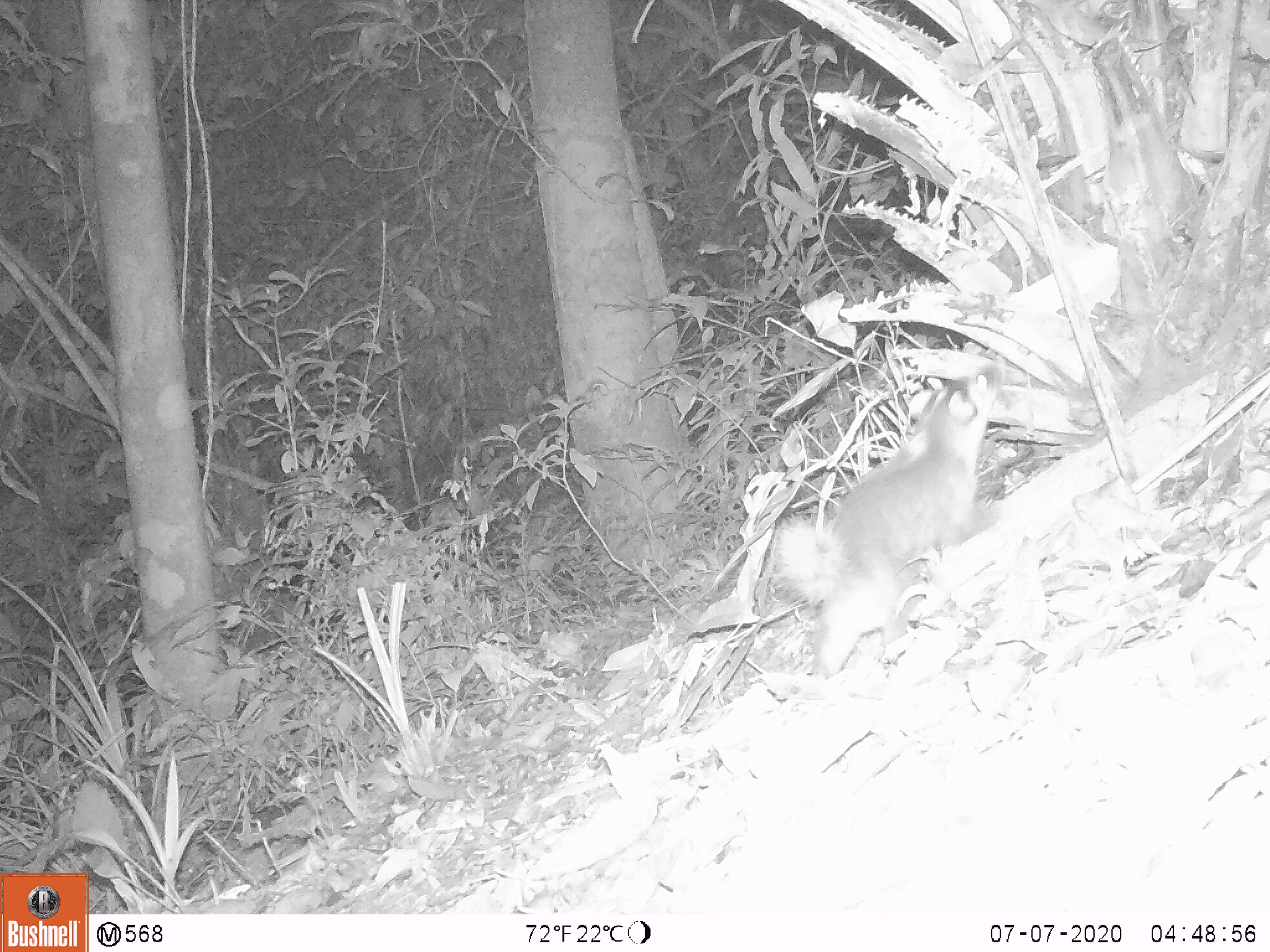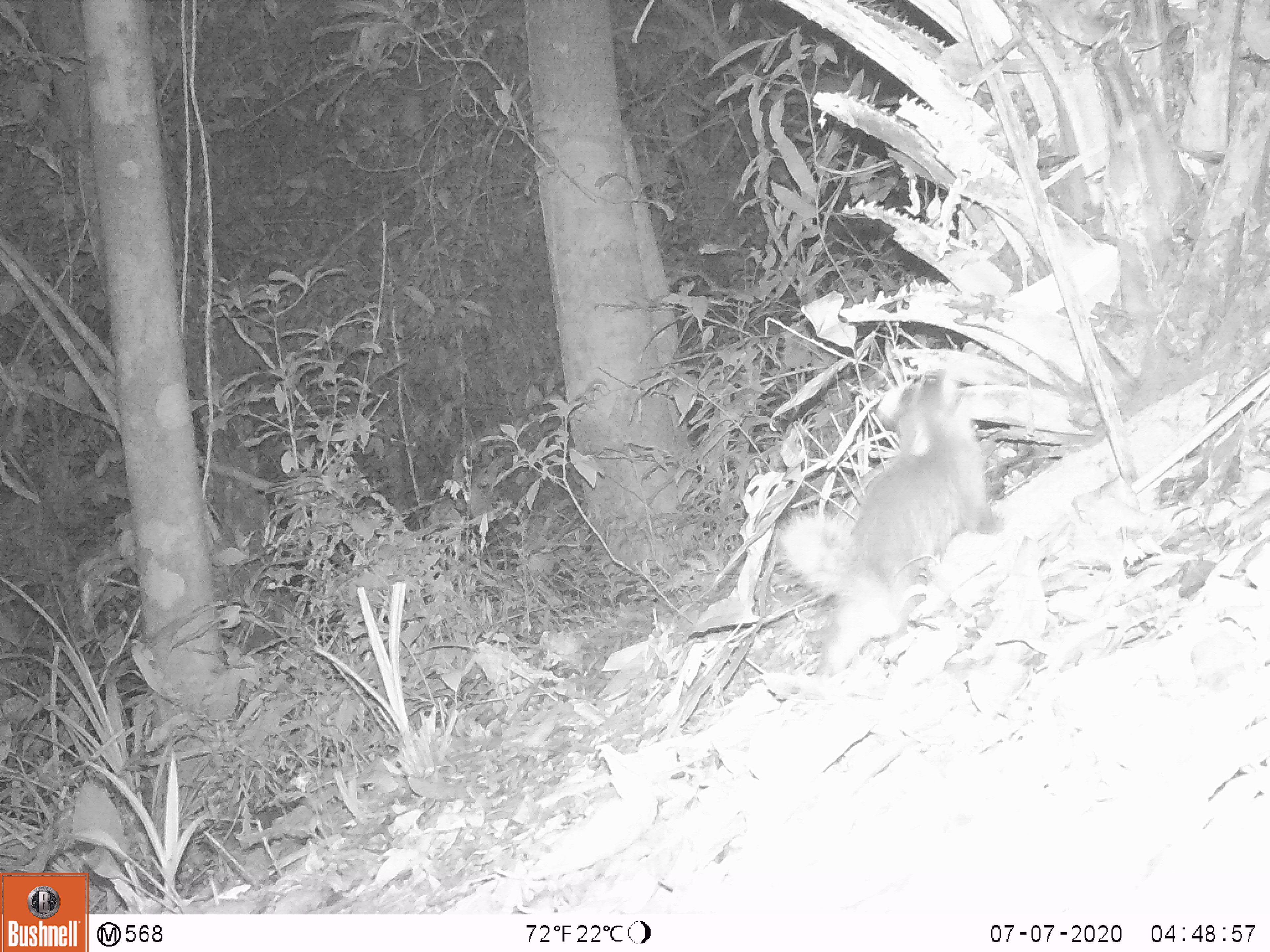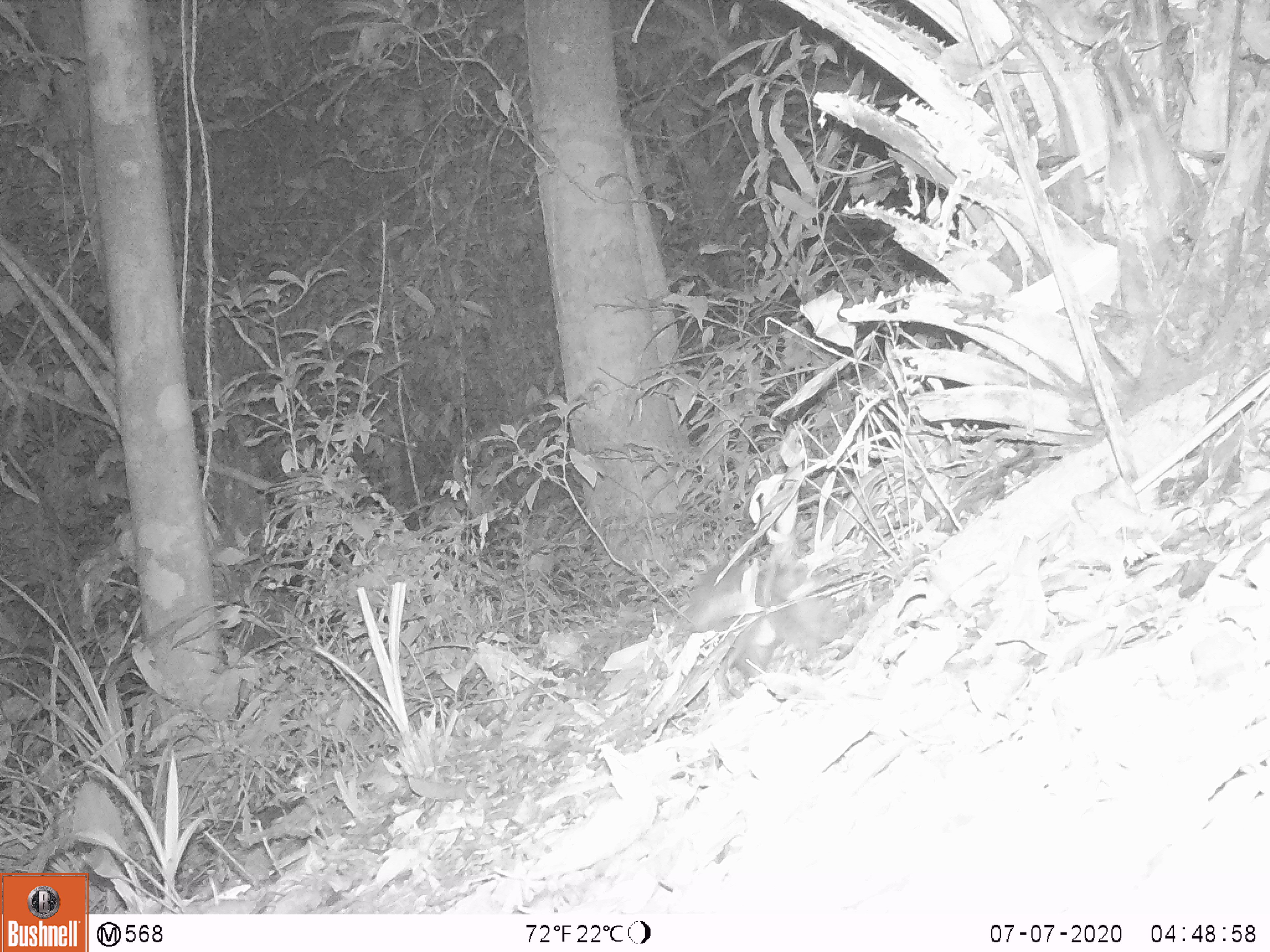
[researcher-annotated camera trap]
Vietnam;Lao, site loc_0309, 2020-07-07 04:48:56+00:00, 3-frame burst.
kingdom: Animalia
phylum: Chordata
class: Mammalia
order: Carnivora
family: Mustelidae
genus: Melogale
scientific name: Melogale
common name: ferret badger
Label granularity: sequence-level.